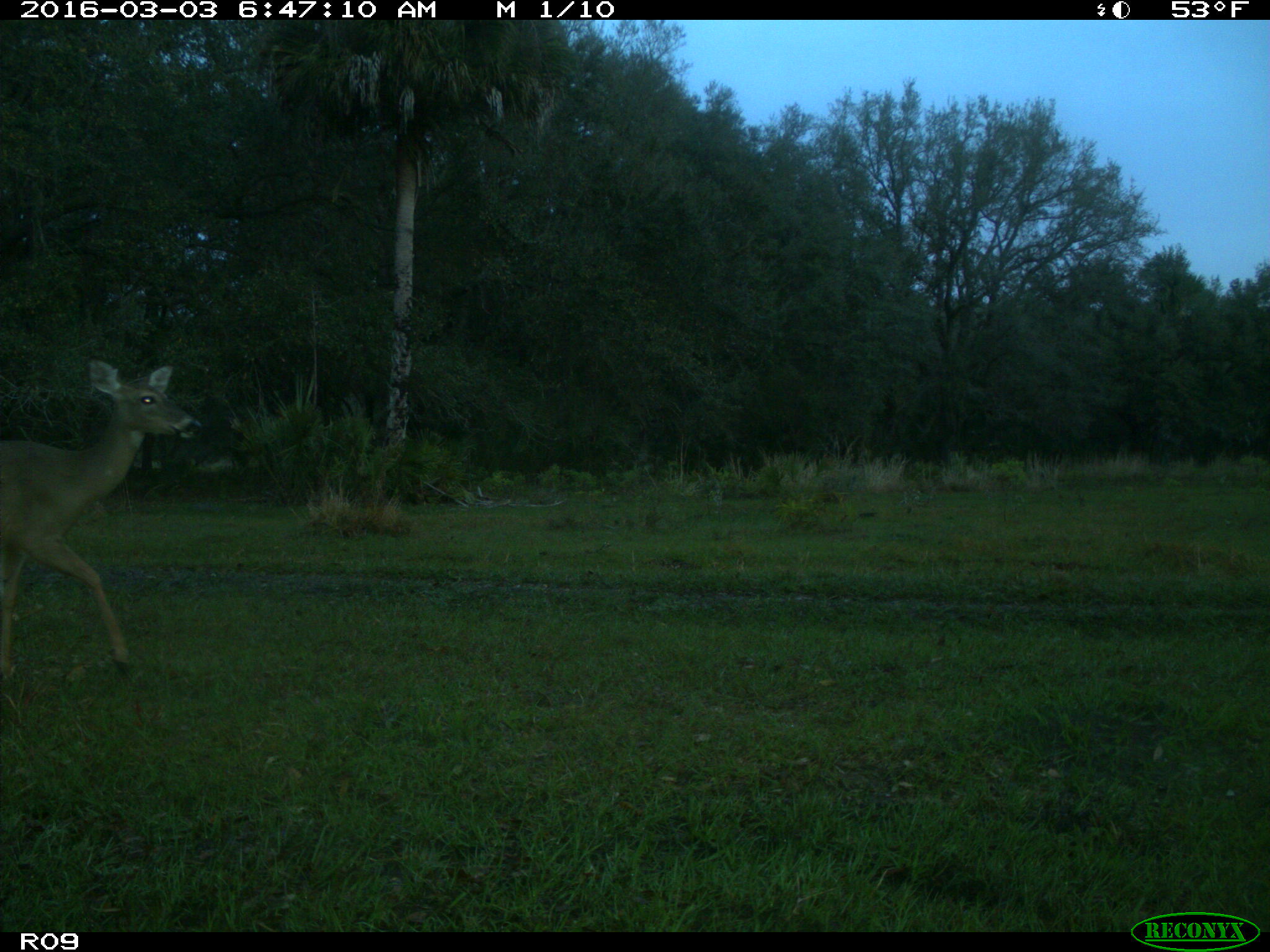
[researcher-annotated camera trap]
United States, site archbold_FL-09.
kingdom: Animalia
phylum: Chordata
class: Mammalia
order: Artiodactyla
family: Cervidae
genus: Odocoileus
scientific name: Odocoileus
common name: deer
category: unidentified deer